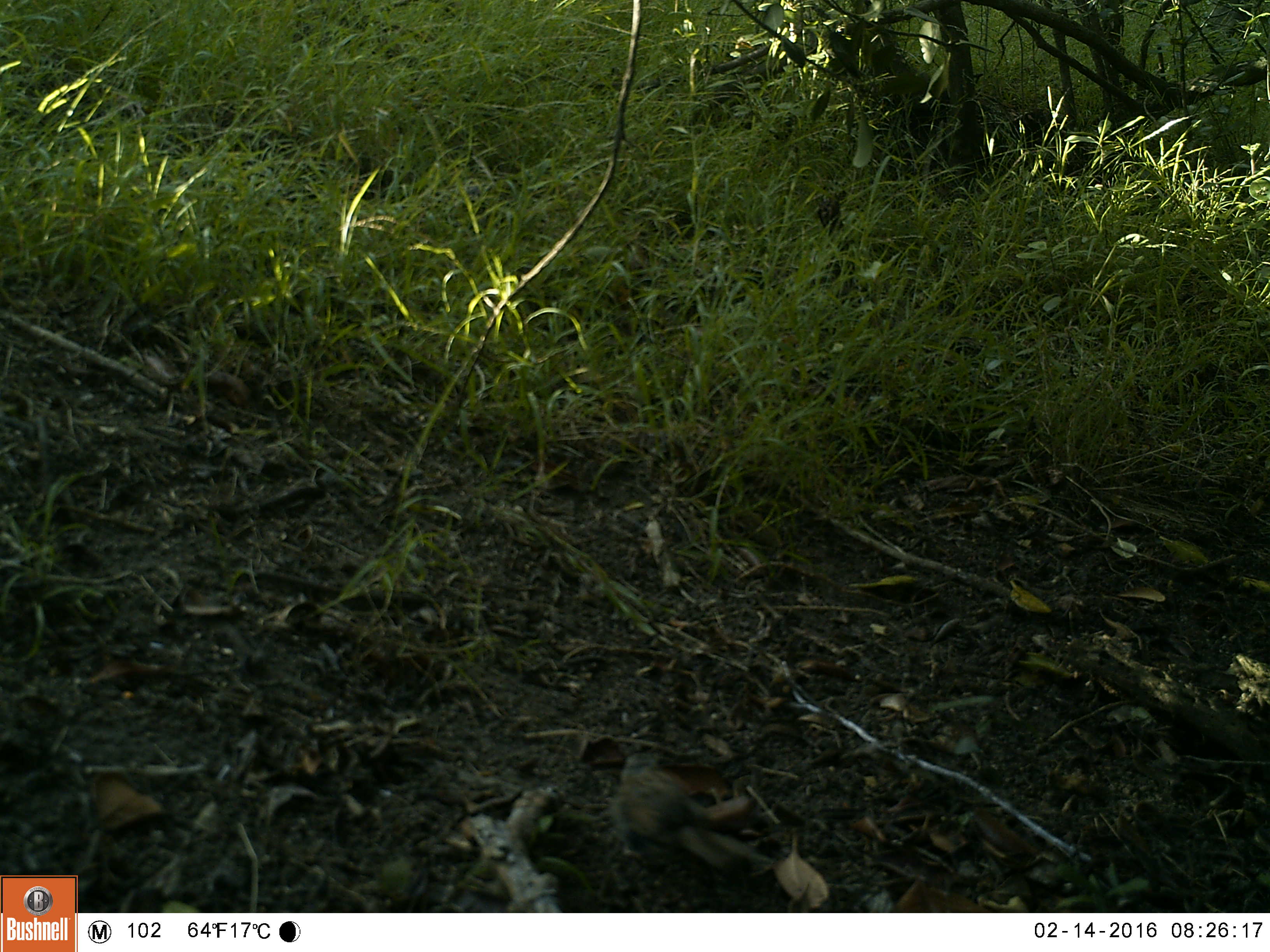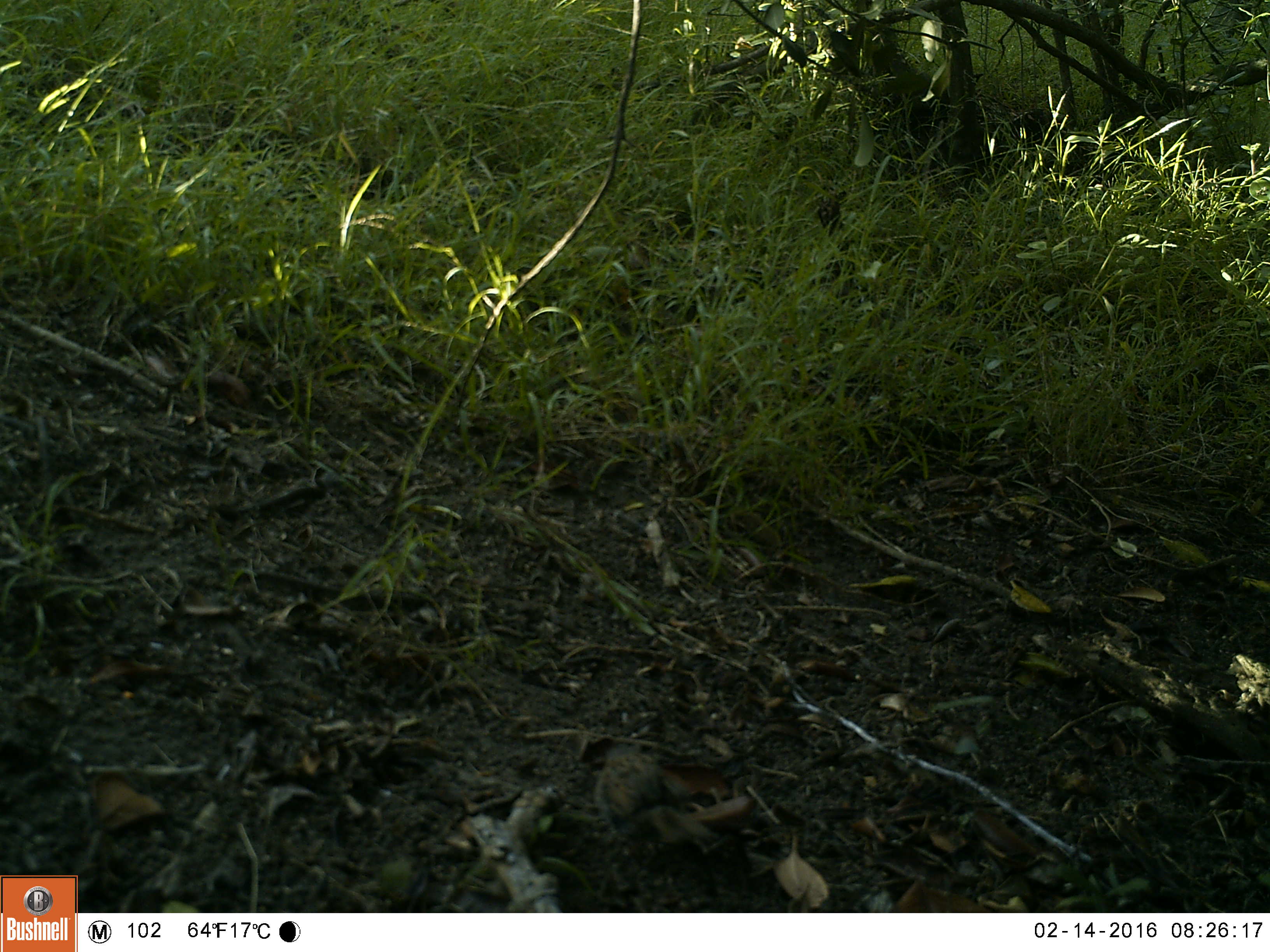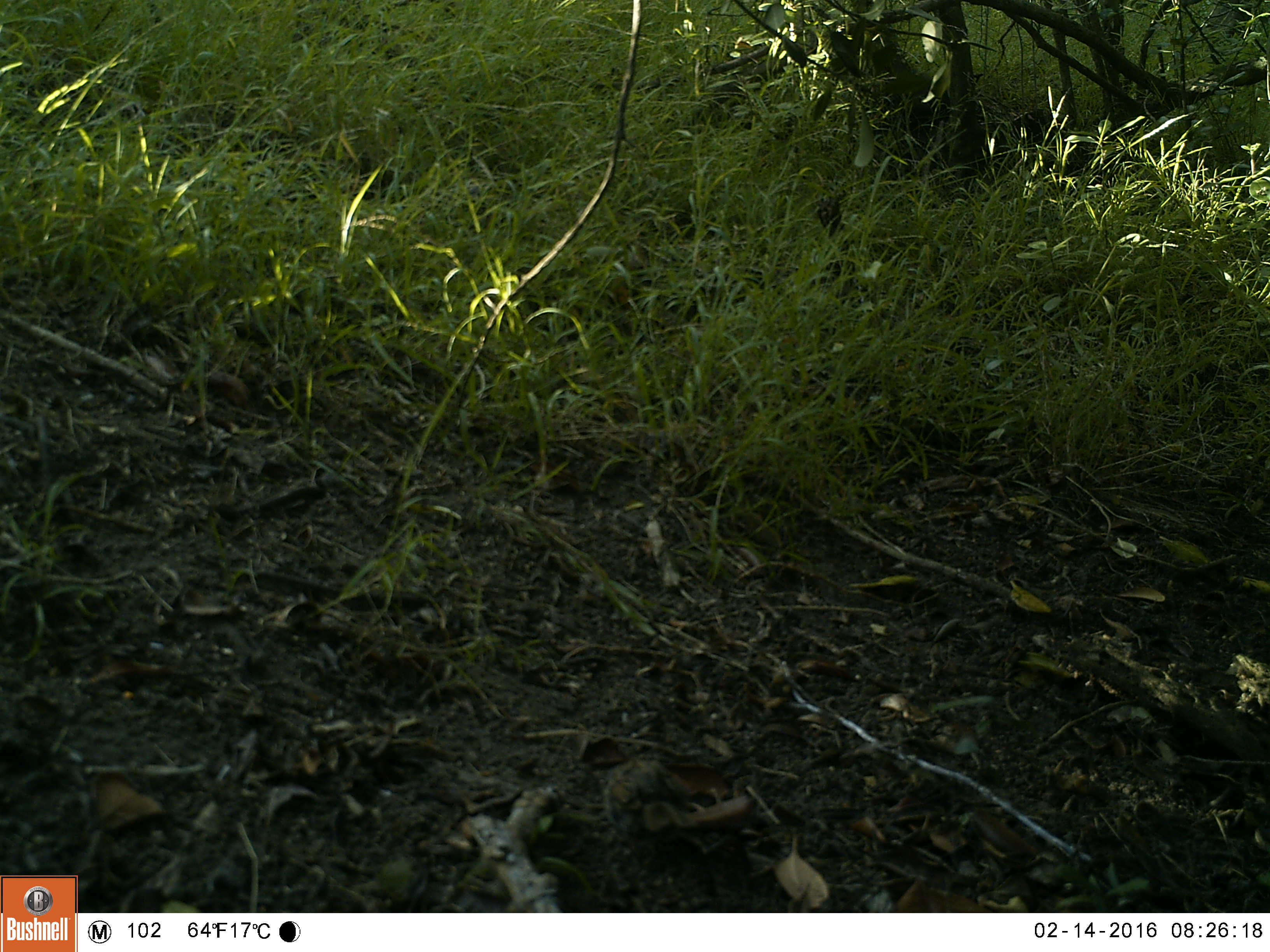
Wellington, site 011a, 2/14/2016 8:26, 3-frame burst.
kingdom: Animalia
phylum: Chordata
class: Aves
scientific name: Aves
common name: bird